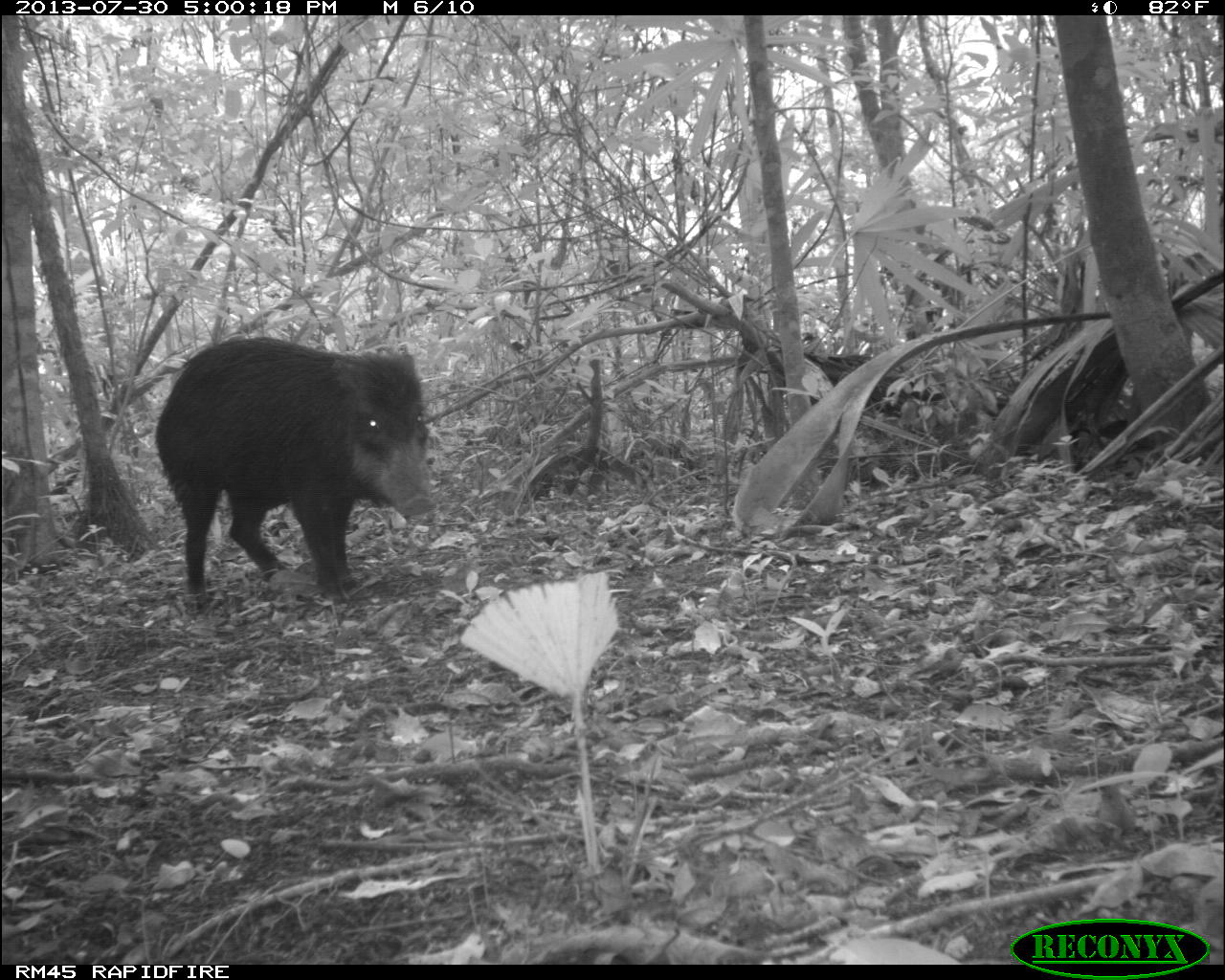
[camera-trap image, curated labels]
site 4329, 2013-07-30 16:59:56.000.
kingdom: Animalia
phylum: Chordata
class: Mammalia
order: Artiodactyla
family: Tayassuidae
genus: Tayassu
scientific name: Tayassu pecari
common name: white-lipped peccary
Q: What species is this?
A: Tayassu pecari (white-lipped peccary).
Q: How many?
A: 2.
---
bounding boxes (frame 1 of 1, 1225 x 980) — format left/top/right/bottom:
tayassu pecari: 154/336/436/616